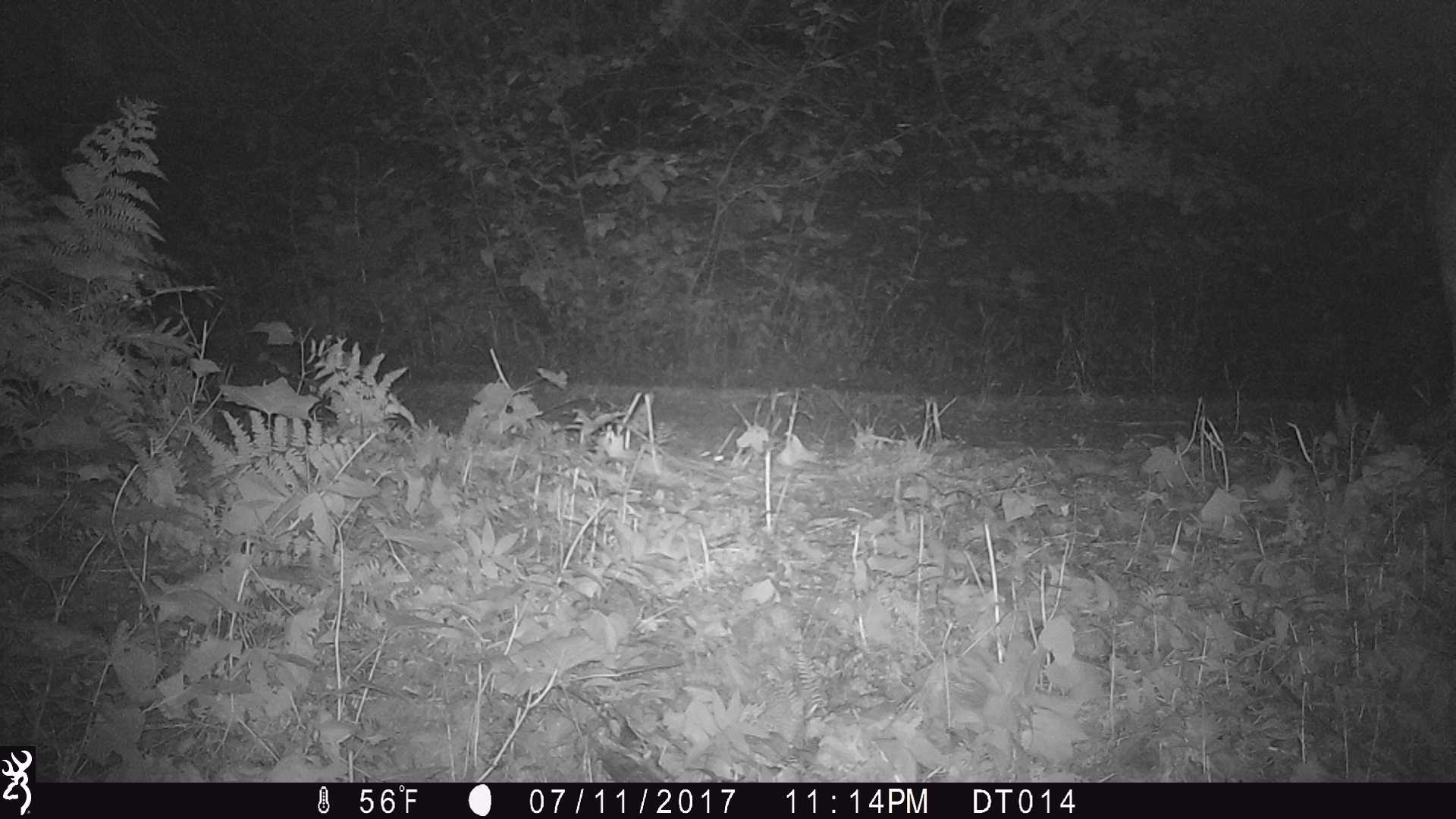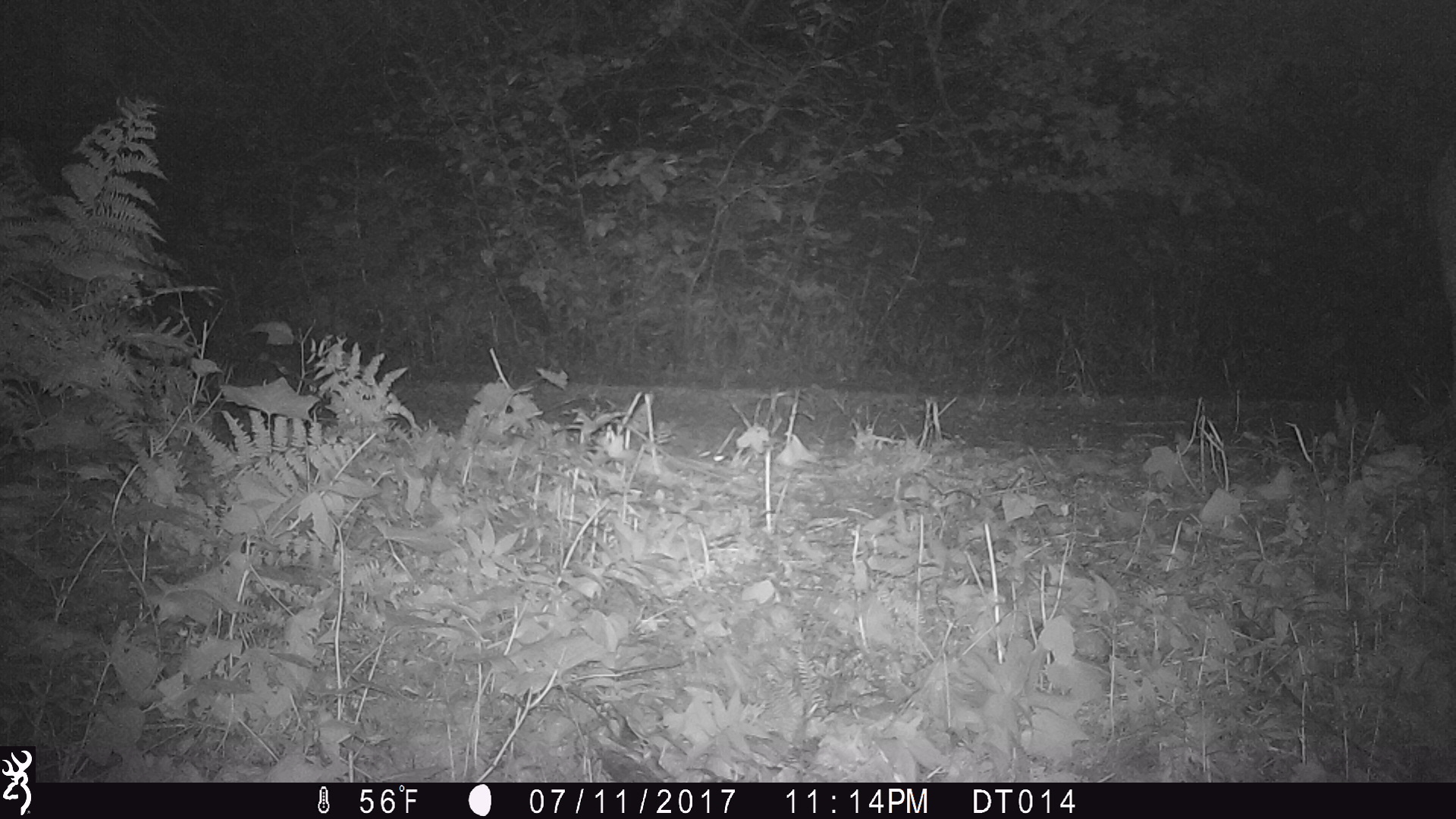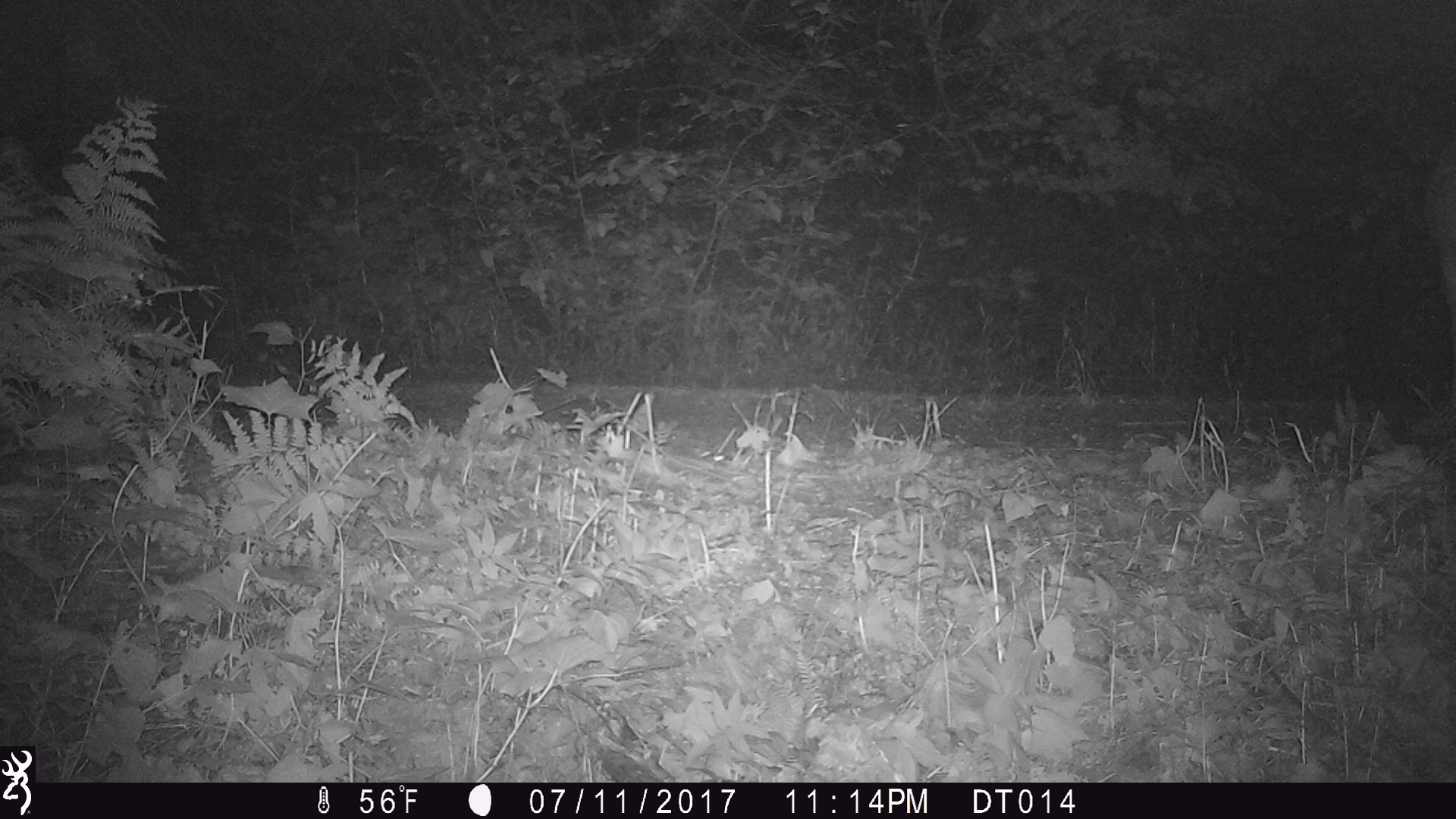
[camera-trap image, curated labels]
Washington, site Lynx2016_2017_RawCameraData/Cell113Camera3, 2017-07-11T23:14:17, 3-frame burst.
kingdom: Animalia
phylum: Chordata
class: Mammalia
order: Artiodactyla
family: Cervidae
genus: Odocoileus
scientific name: Odocoileus hemionus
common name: mule deer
Odocoileus hemionus (mule deer). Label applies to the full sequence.